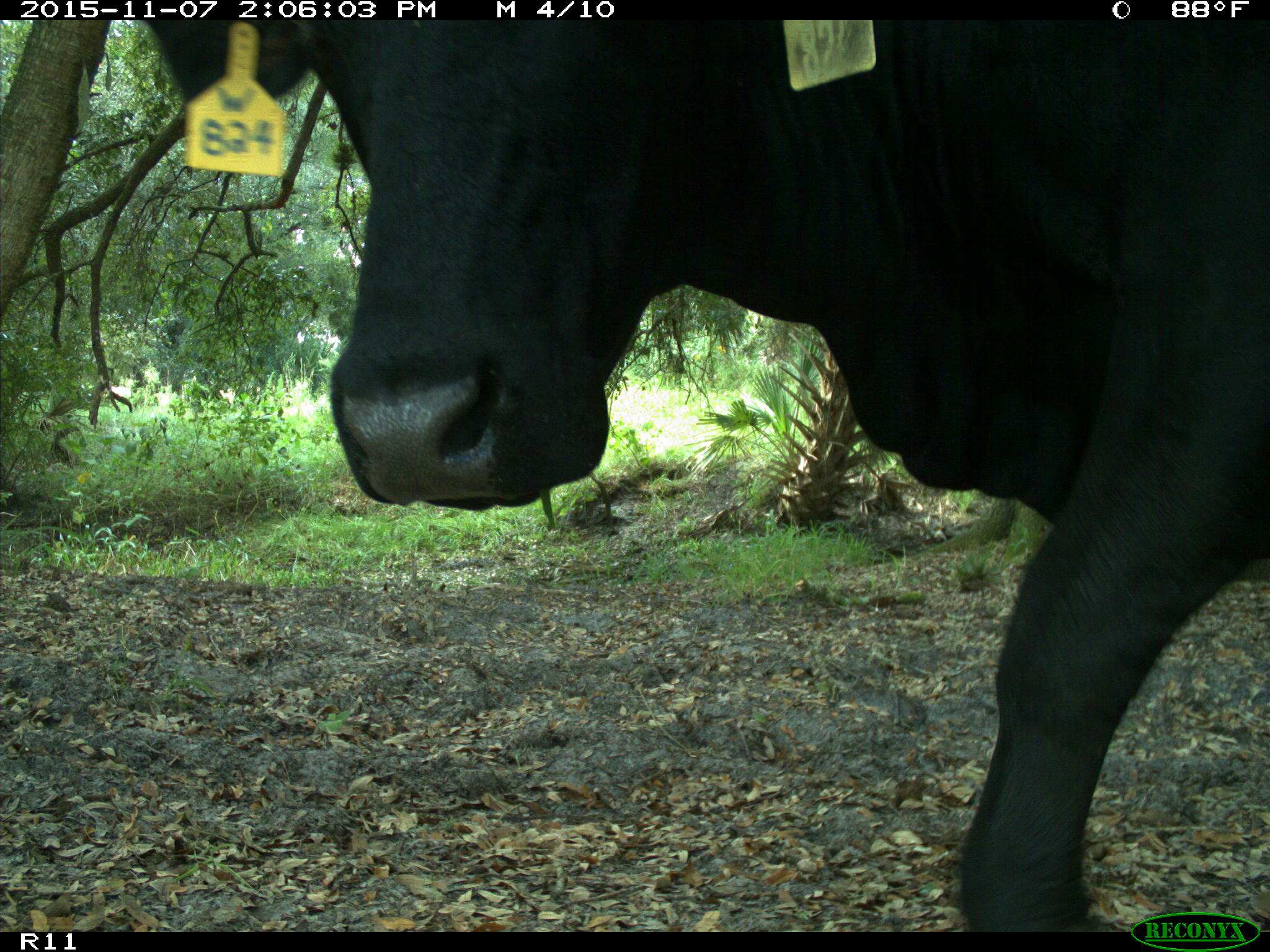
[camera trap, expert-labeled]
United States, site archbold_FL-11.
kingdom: Animalia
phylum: Chordata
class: Mammalia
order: Artiodactyla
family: Bovidae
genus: Bos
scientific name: Bos taurus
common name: domestic cow